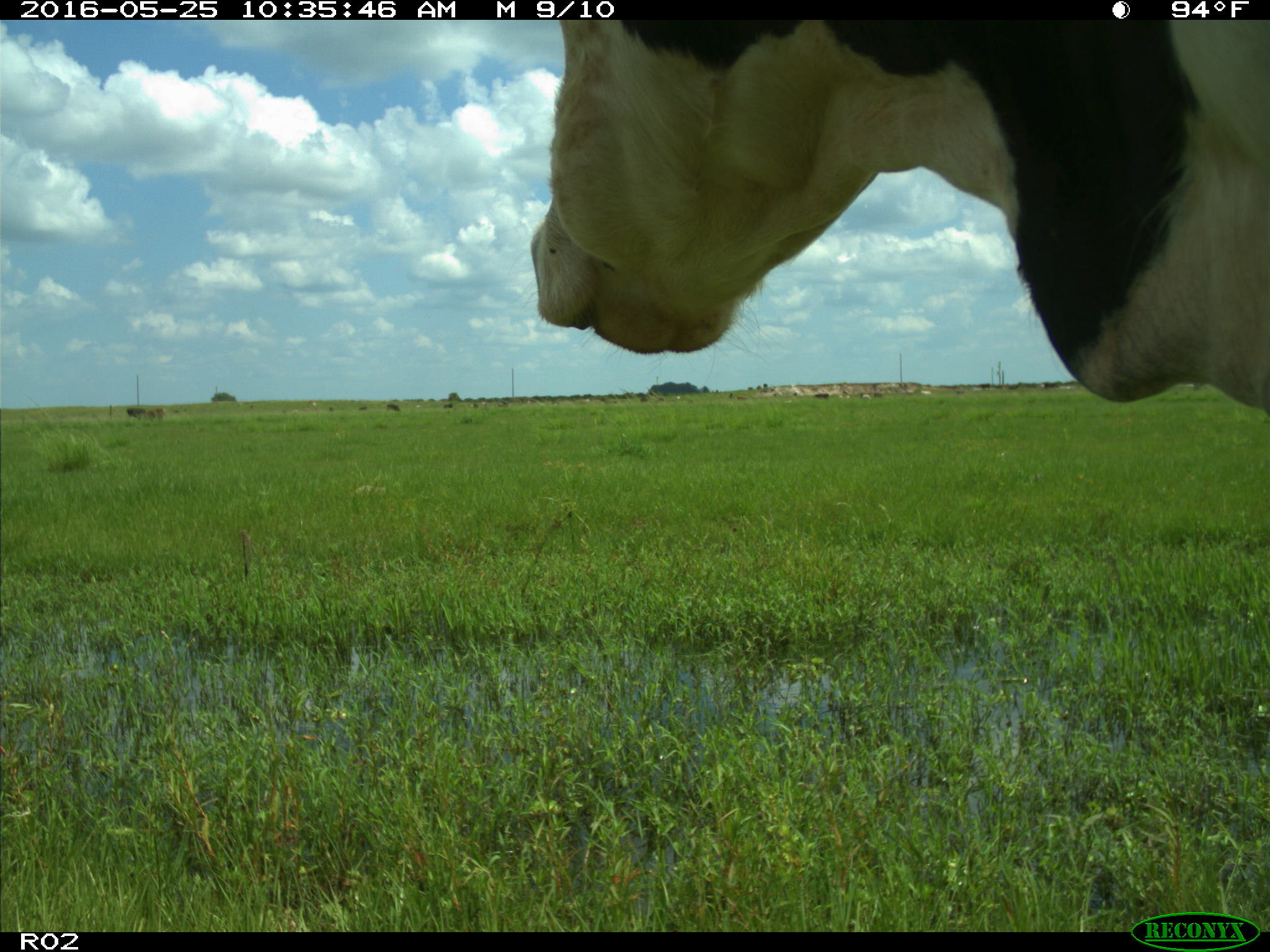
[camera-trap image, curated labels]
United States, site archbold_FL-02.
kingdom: Animalia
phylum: Chordata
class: Mammalia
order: Artiodactyla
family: Bovidae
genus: Bos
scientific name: Bos taurus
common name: domestic cow